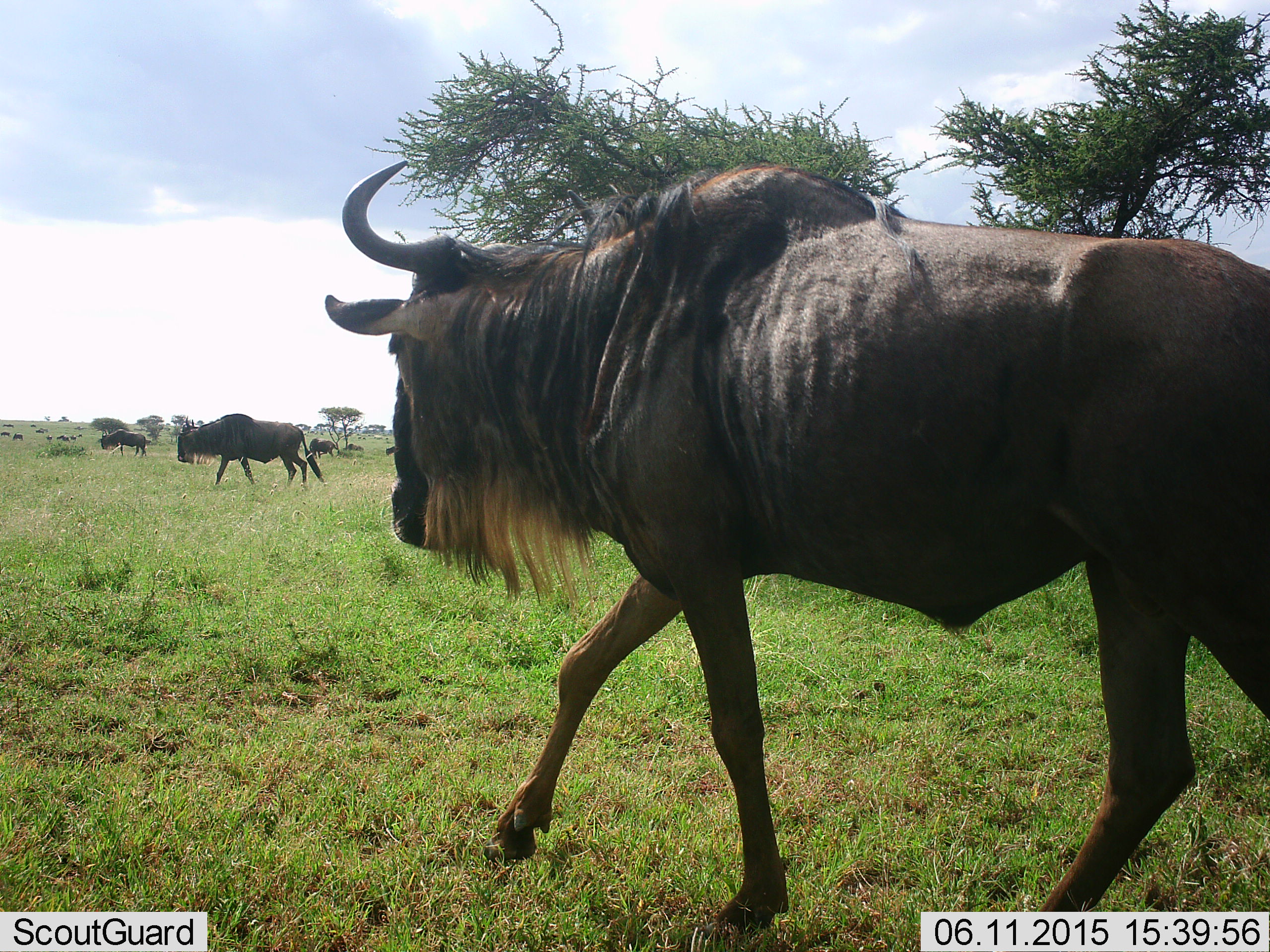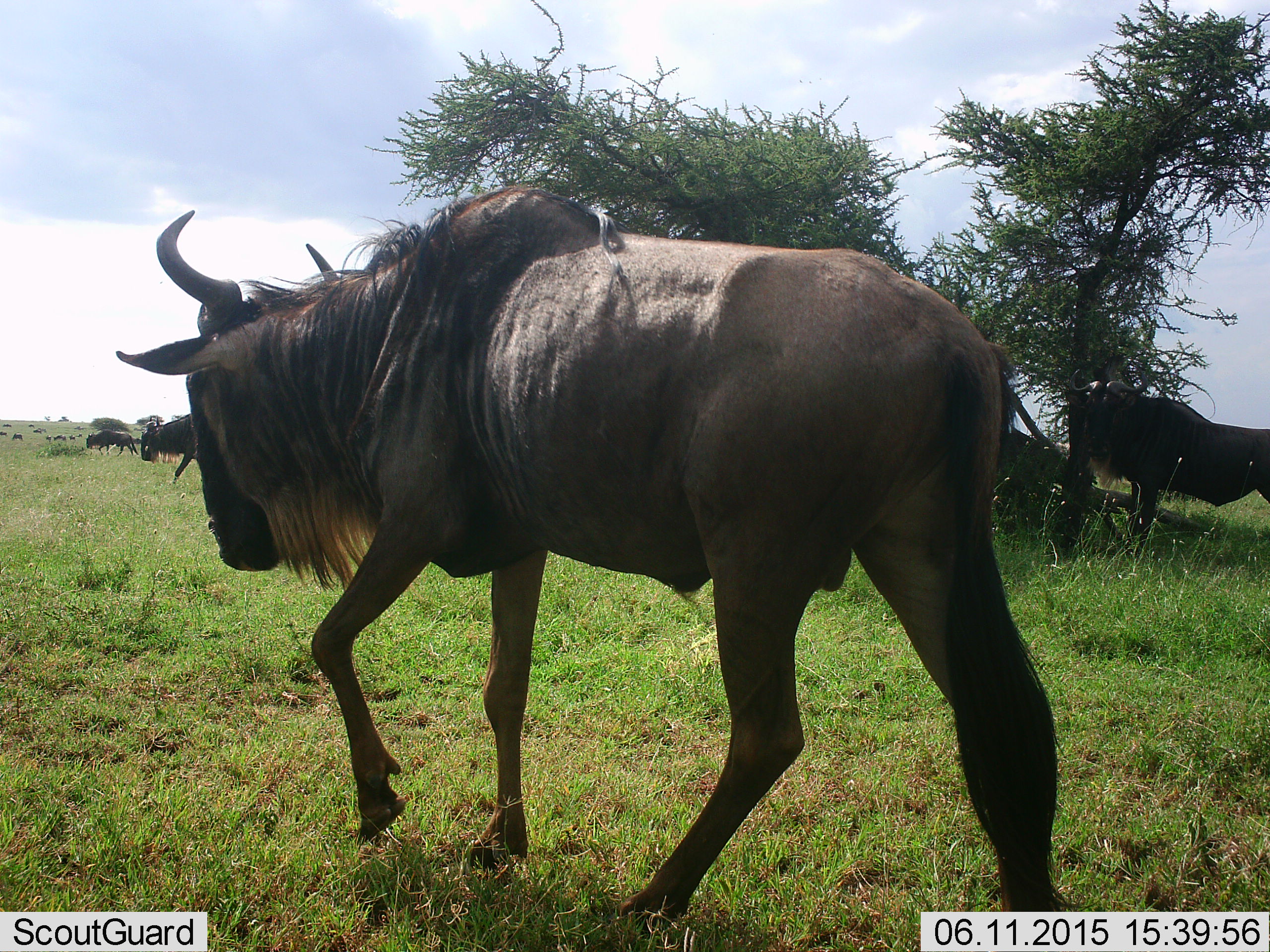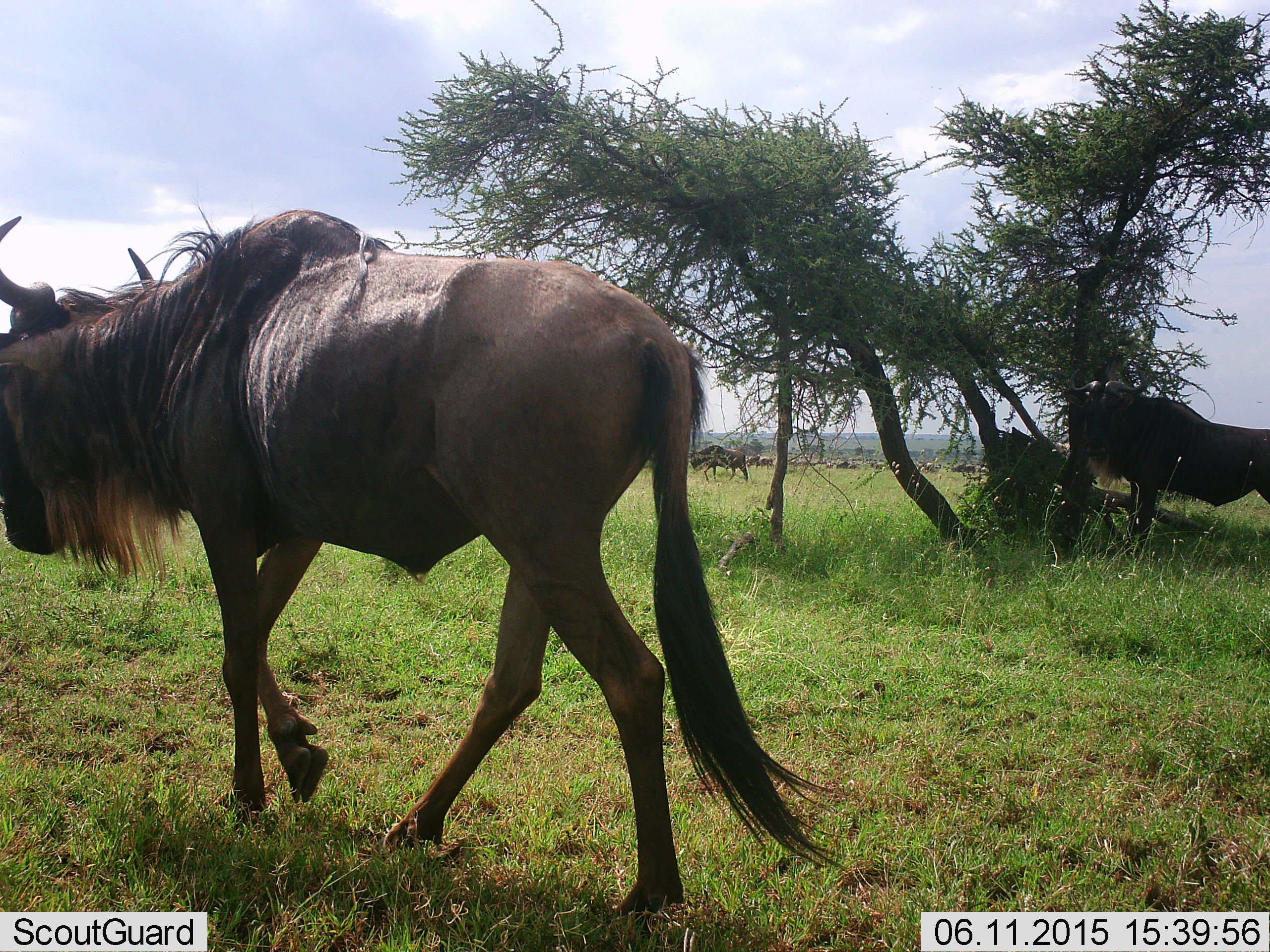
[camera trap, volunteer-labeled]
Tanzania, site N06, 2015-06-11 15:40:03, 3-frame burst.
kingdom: Animalia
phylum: Chordata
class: Mammalia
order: Artiodactyla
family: Bovidae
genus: Connochaetes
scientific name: Connochaetes taurinus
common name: blue wildebeest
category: wildebeest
Wildebeest (blue wildebeest) (Connochaetes taurinus), count 5. Behavior (volunteer vote fractions): standing 30%, resting 20%, moving 100%, interacting 0%. Young present (vote fraction): 0%. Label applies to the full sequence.